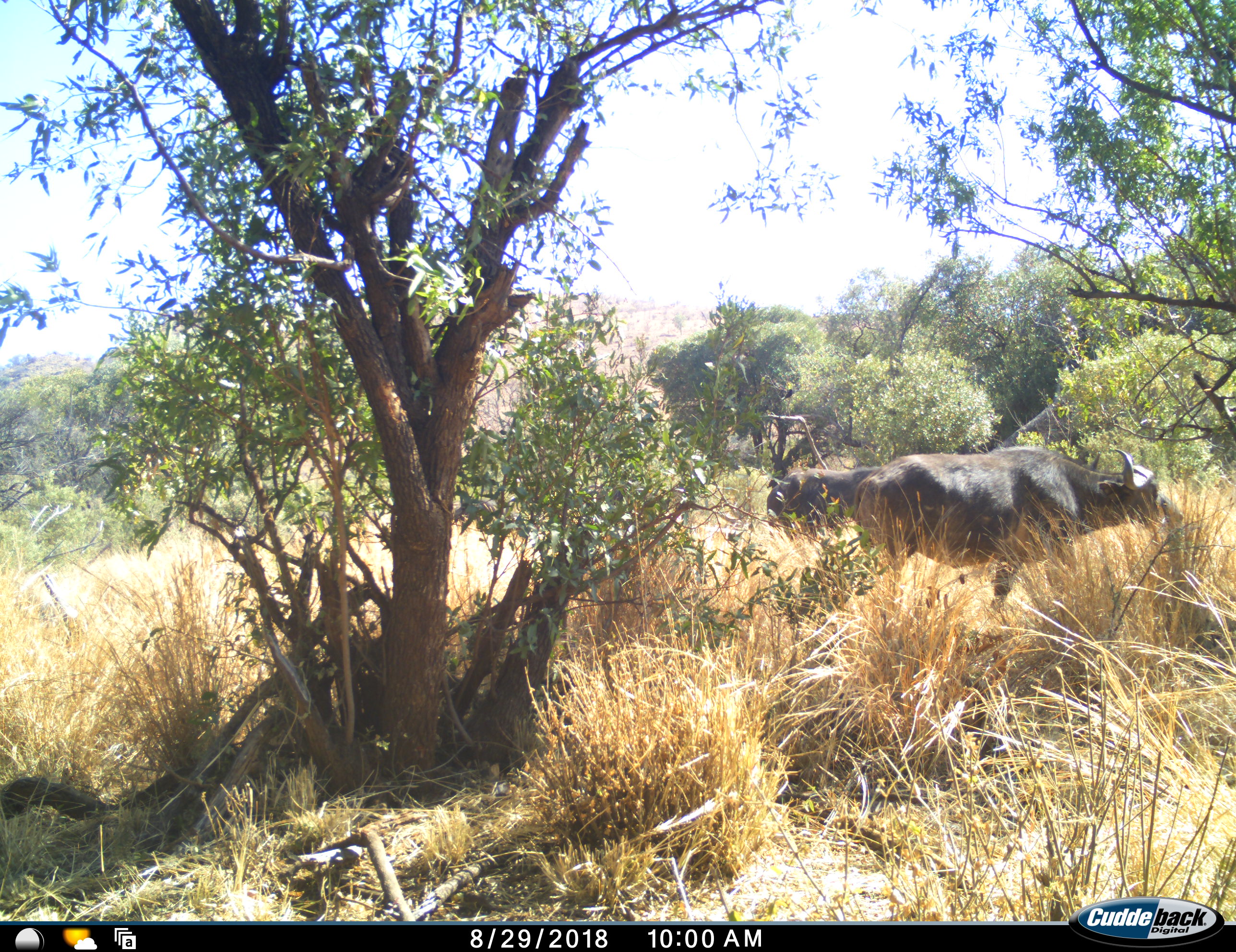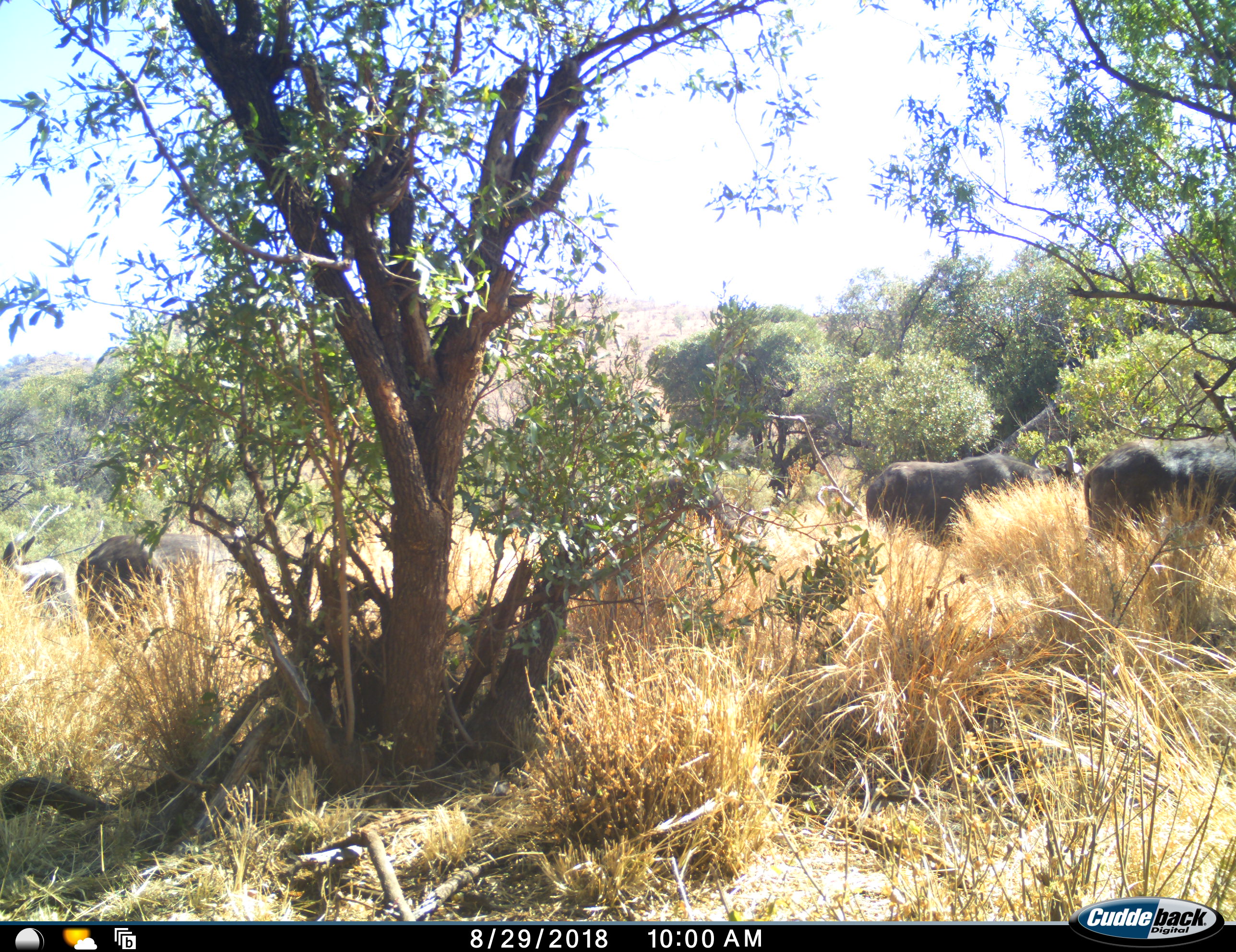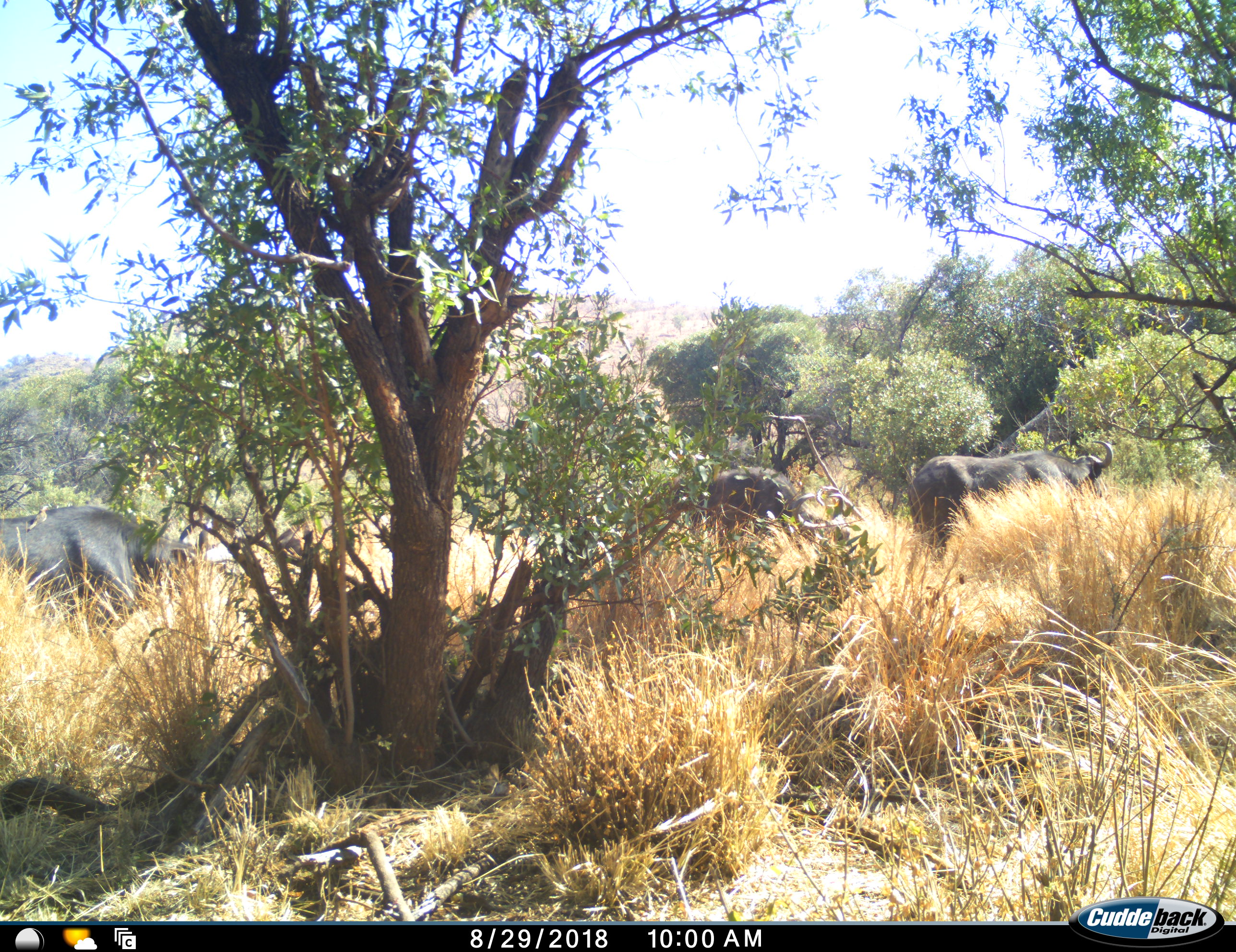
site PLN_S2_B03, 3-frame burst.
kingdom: Animalia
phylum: Chordata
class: Mammalia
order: Artiodactyla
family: Bovidae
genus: Syncerus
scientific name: Syncerus caffer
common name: african buffalo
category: buffalo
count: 5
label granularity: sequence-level